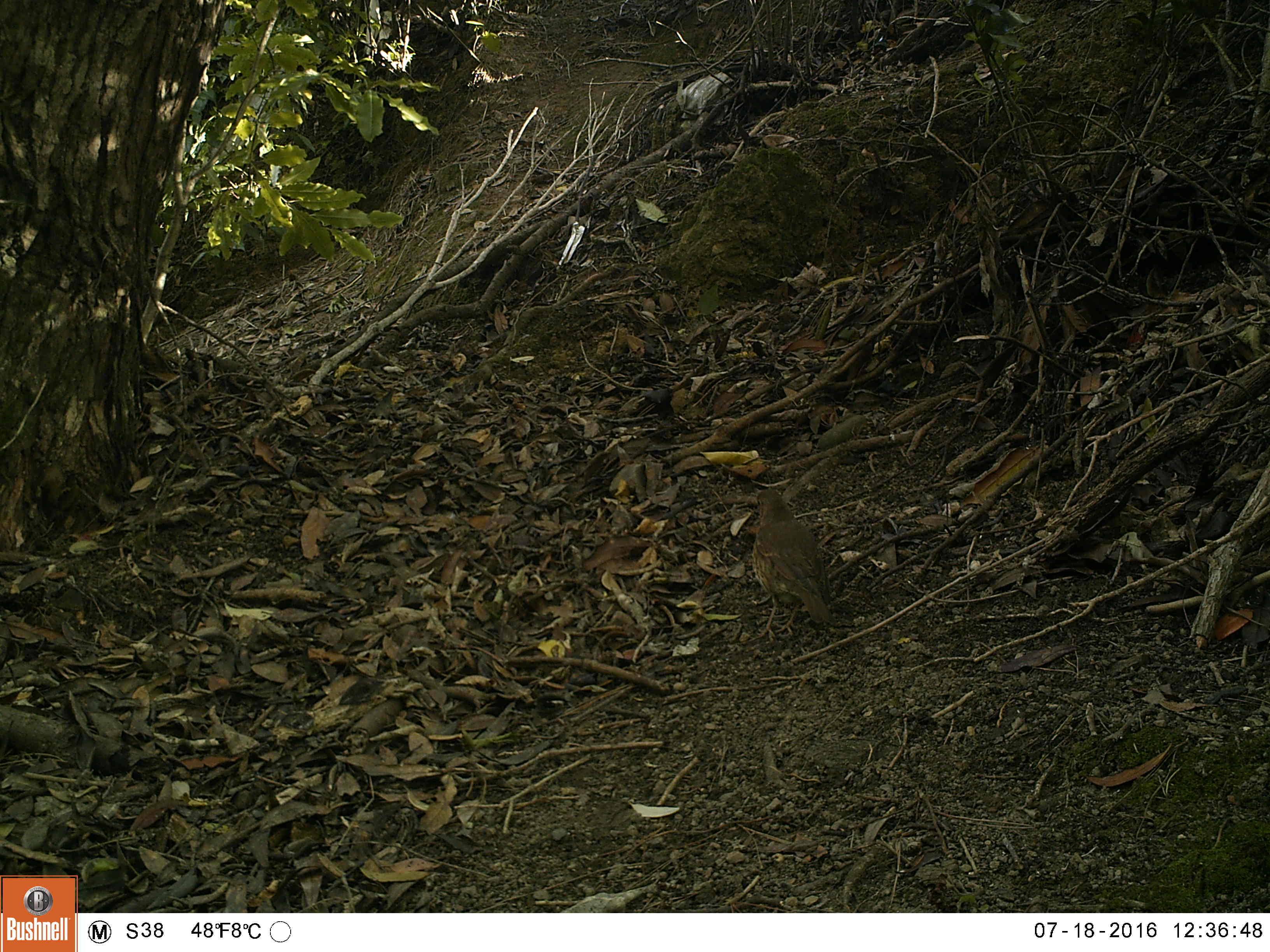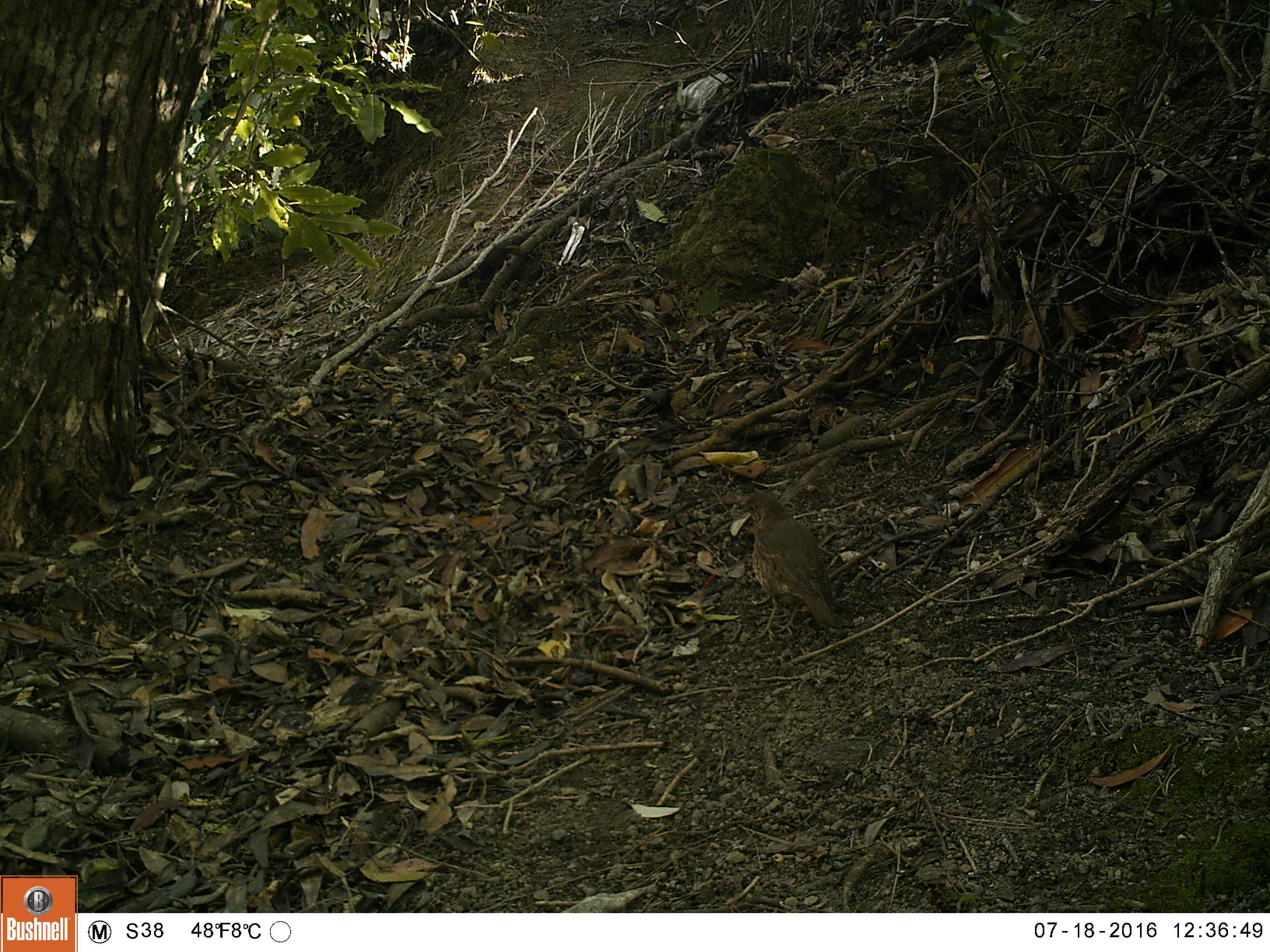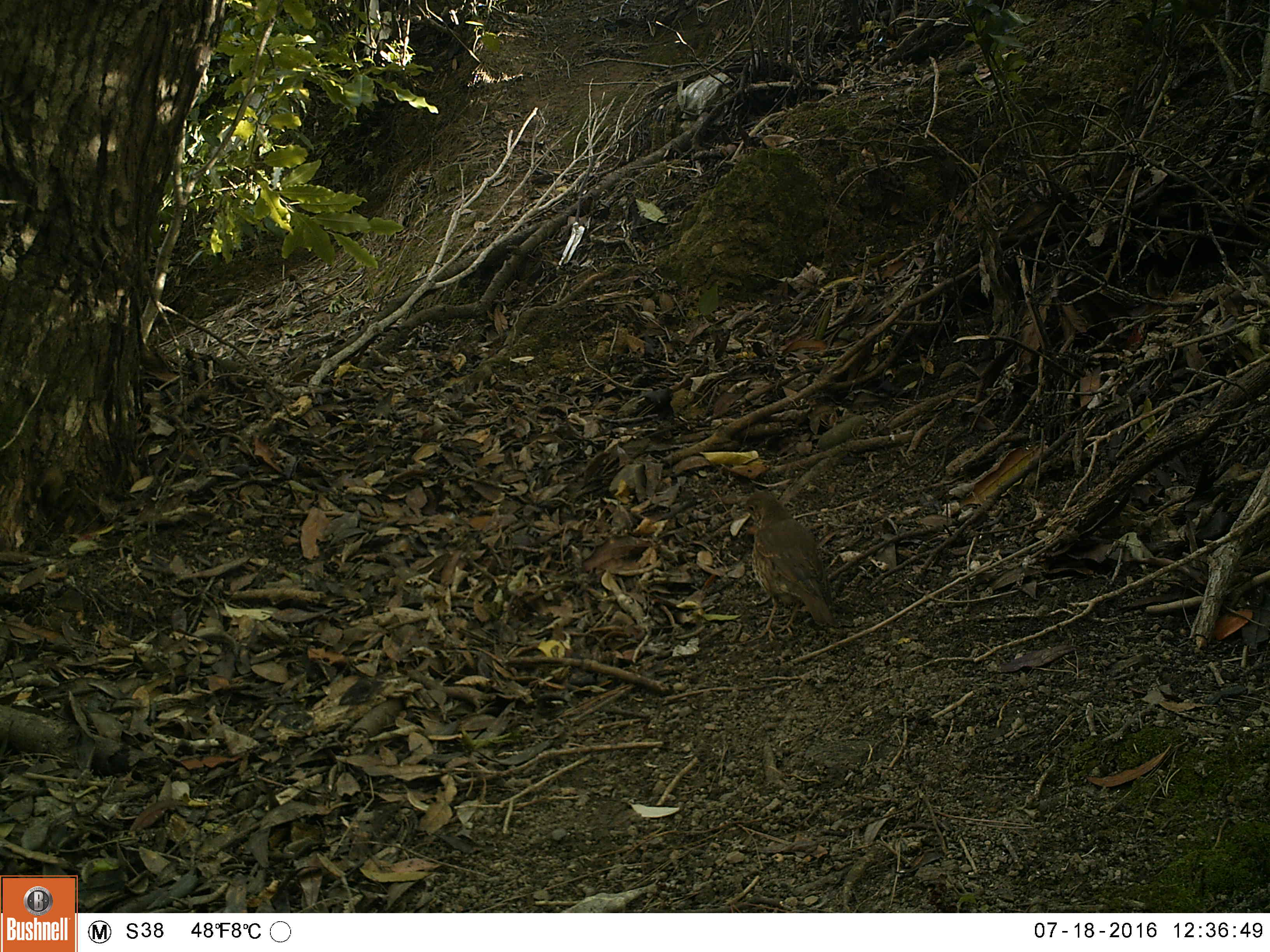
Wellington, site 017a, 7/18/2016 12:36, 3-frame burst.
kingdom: Animalia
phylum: Chordata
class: Aves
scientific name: Aves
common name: bird